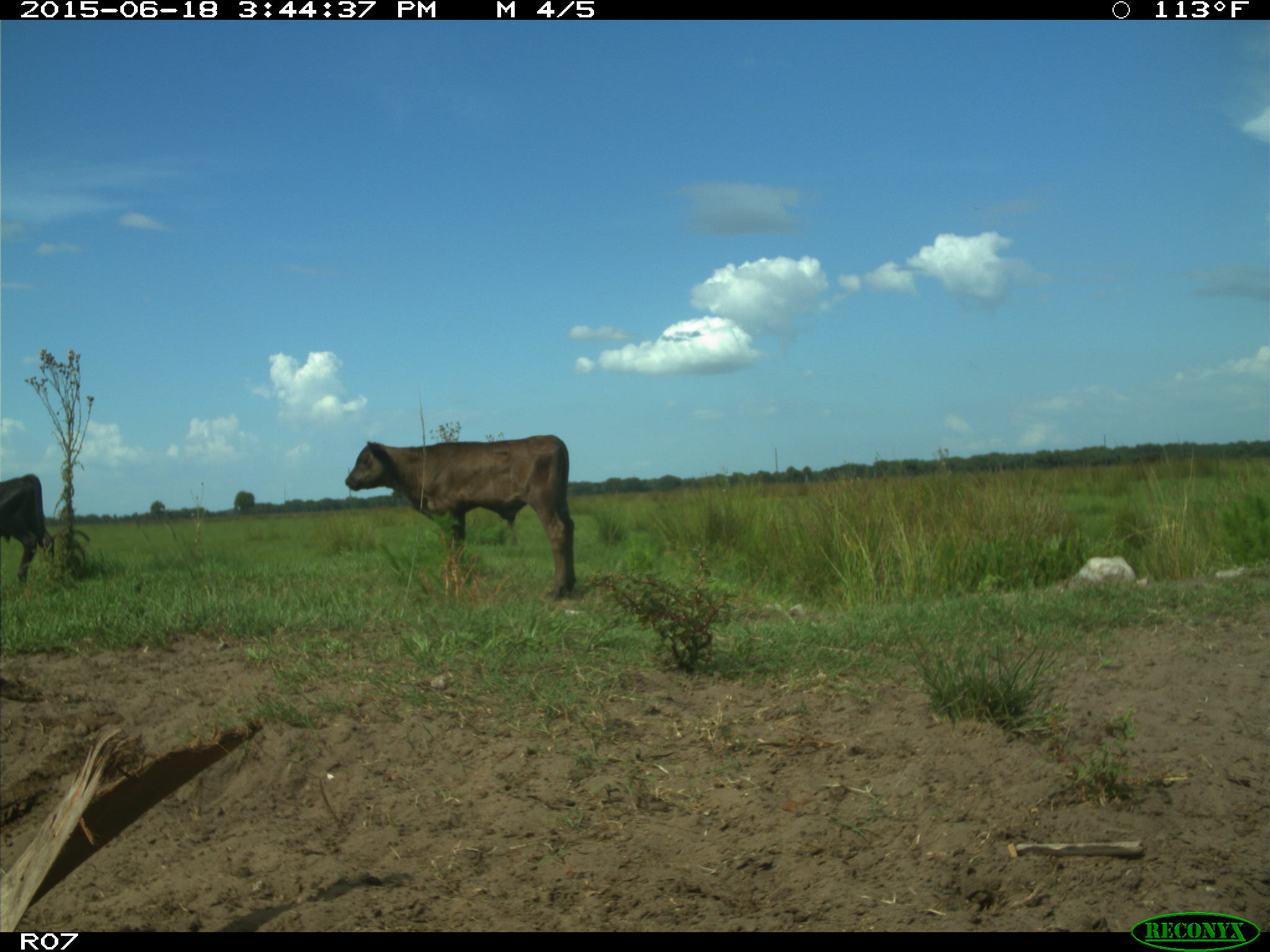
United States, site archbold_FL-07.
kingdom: Animalia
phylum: Chordata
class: Mammalia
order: Artiodactyla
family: Bovidae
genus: Bos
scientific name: Bos taurus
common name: domestic cow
Bos taurus (domestic cow).